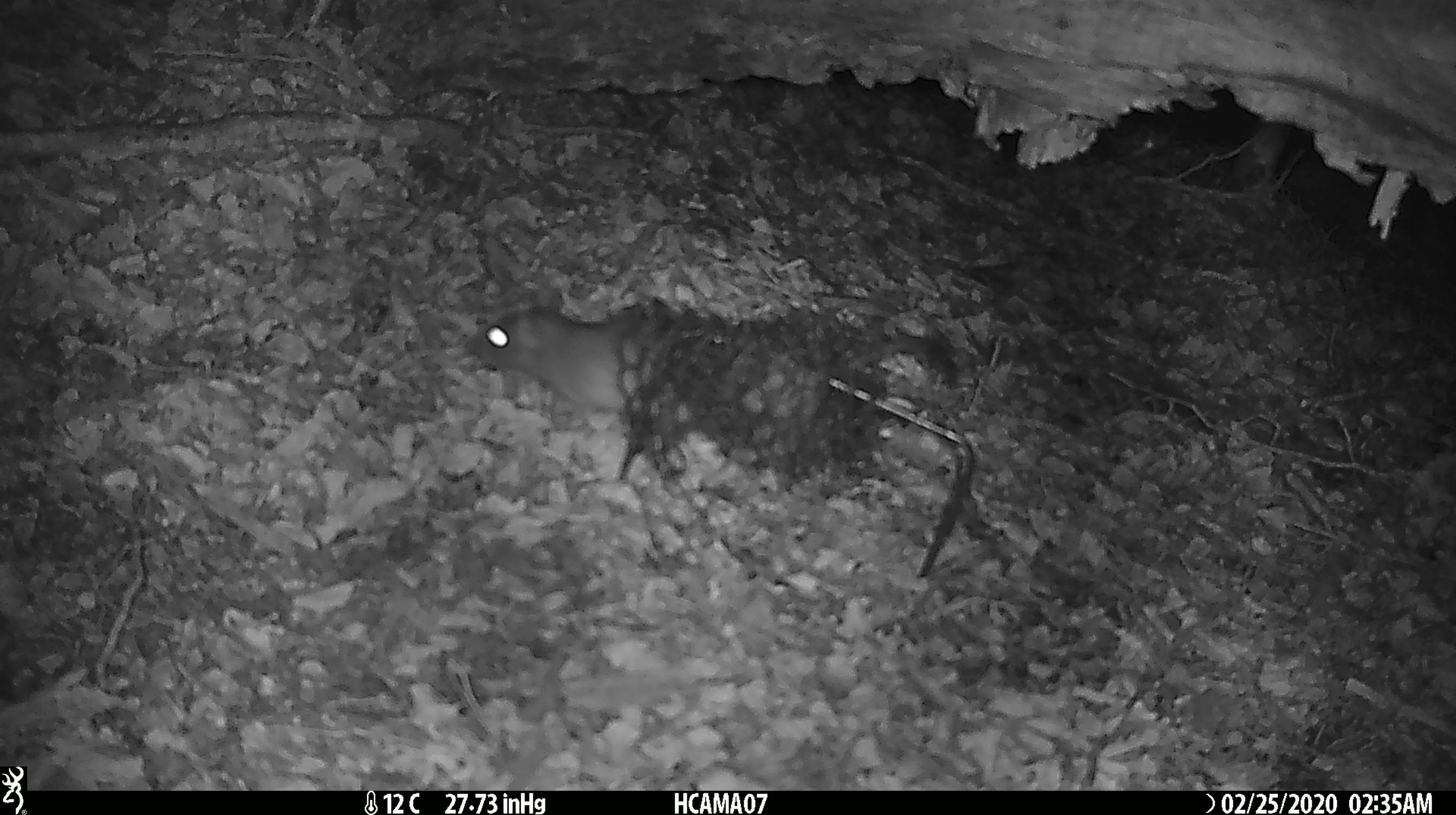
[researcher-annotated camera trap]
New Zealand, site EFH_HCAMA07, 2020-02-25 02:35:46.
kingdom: Animalia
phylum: Chordata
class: Mammalia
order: Rodentia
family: Muridae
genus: Rattus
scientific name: Rattus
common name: rat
Rat (Rattus).